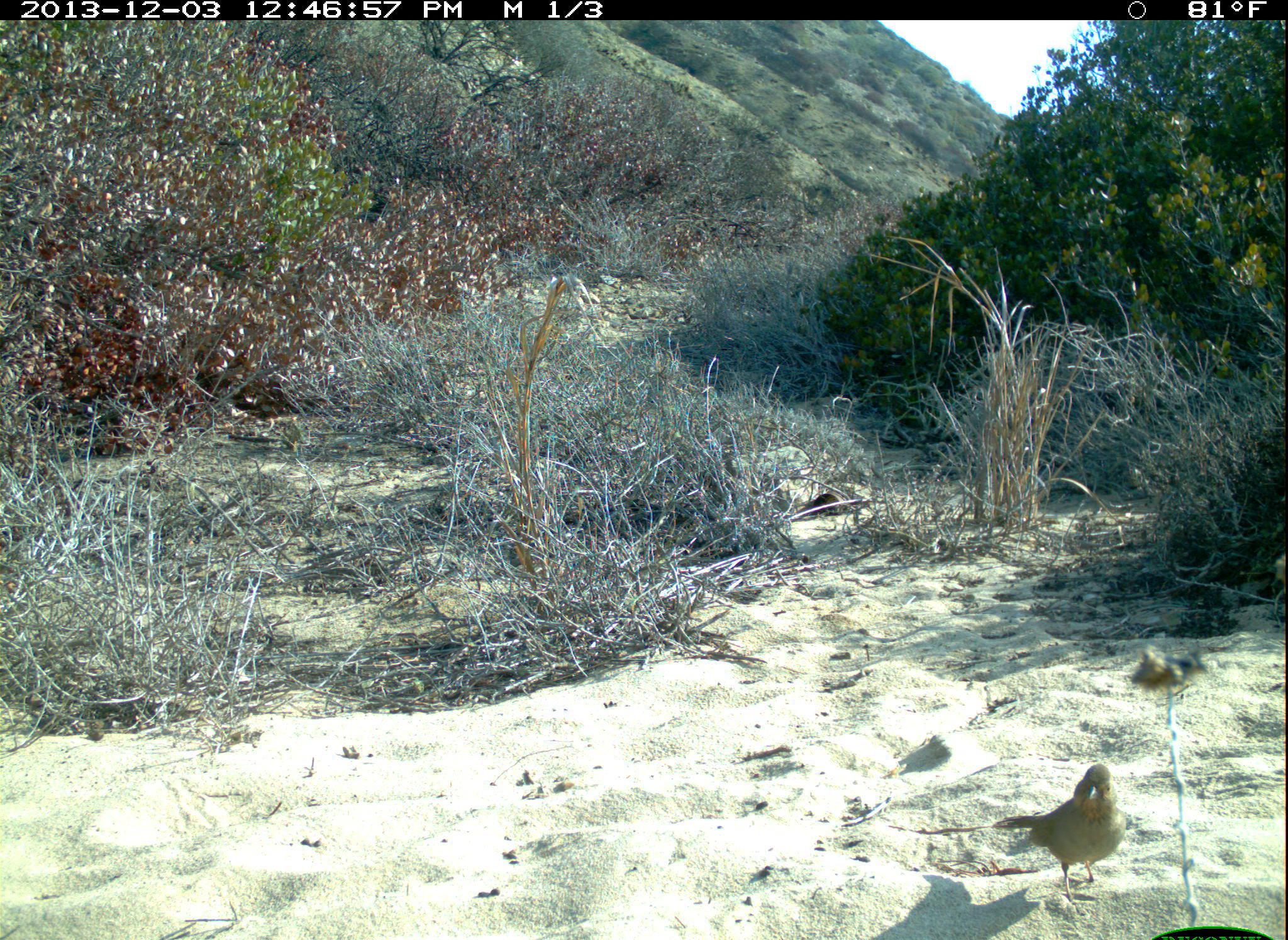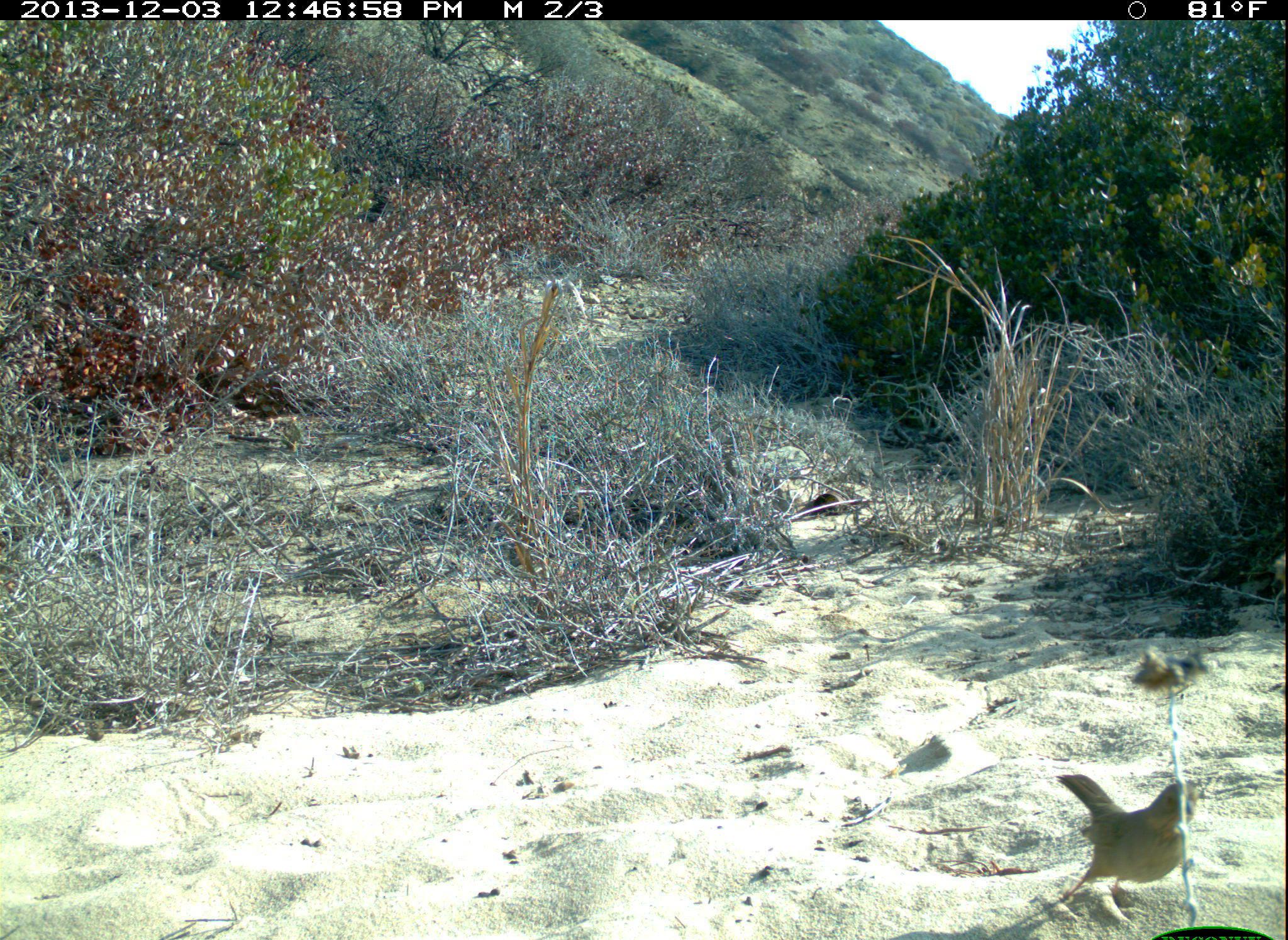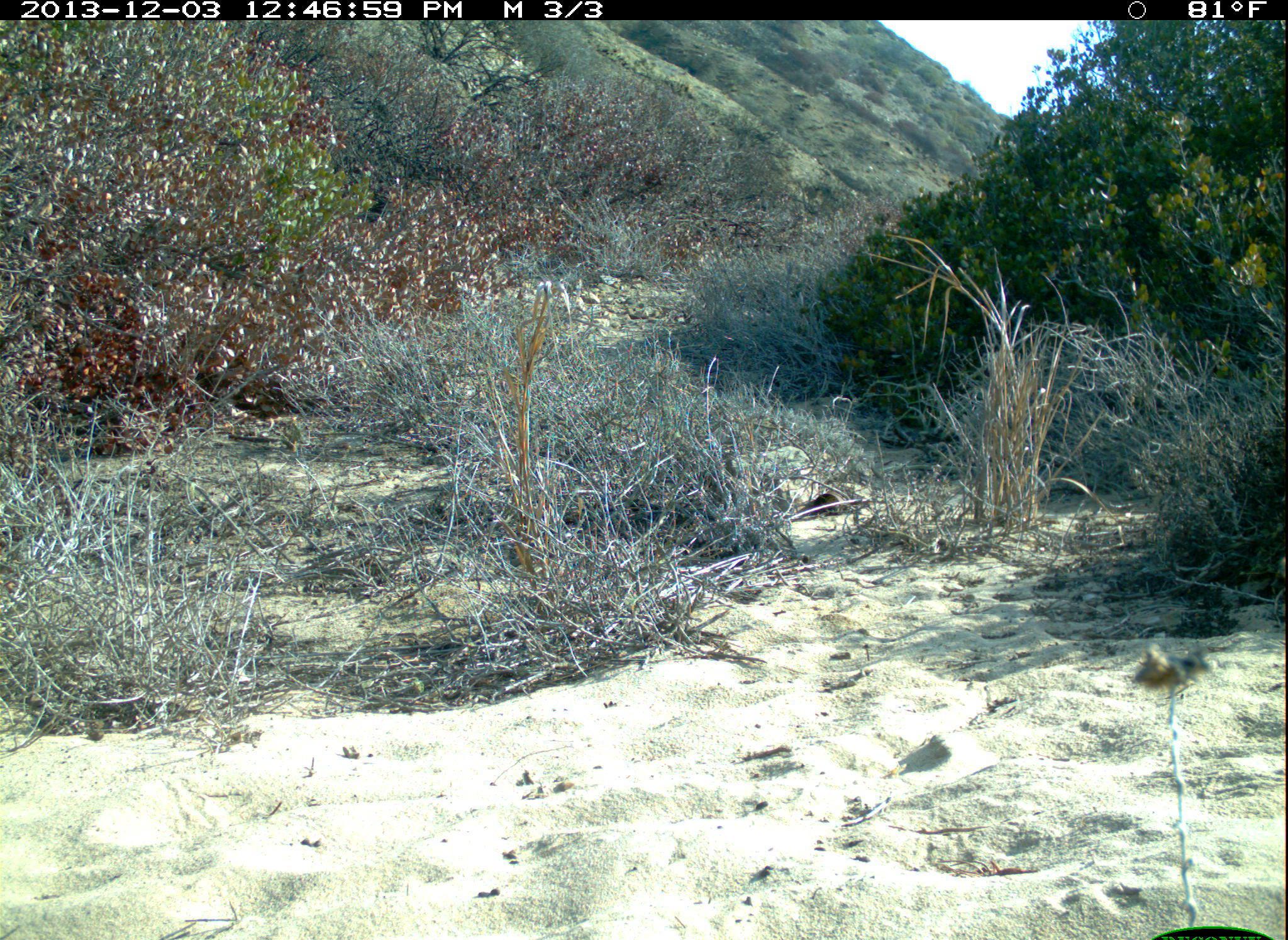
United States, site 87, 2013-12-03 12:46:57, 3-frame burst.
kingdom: Animalia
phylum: Chordata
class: Aves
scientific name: Aves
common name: bird